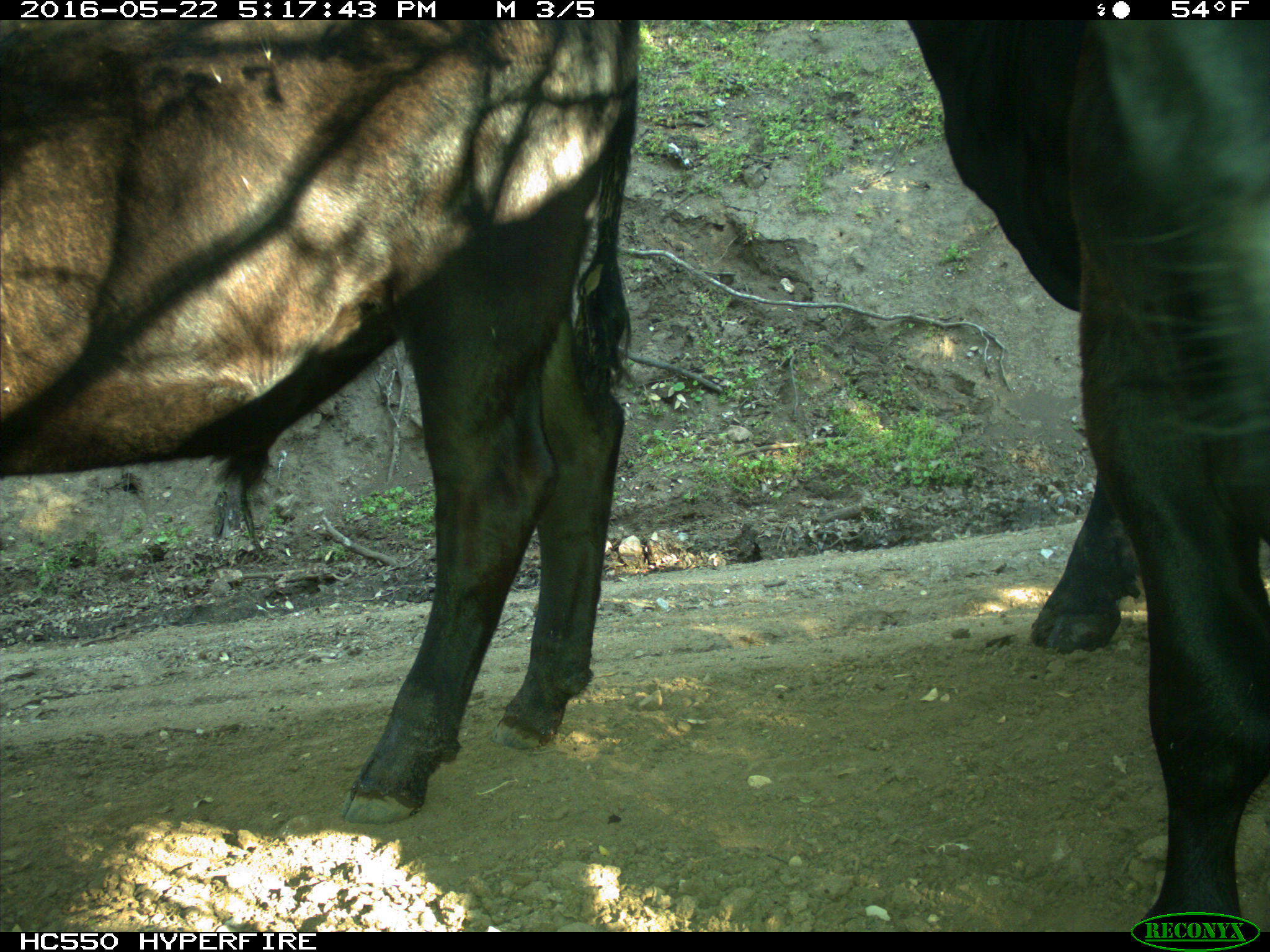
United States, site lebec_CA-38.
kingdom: Animalia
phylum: Chordata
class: Mammalia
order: Artiodactyla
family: Bovidae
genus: Bos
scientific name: Bos taurus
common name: domestic cow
Bos taurus (domestic cow).